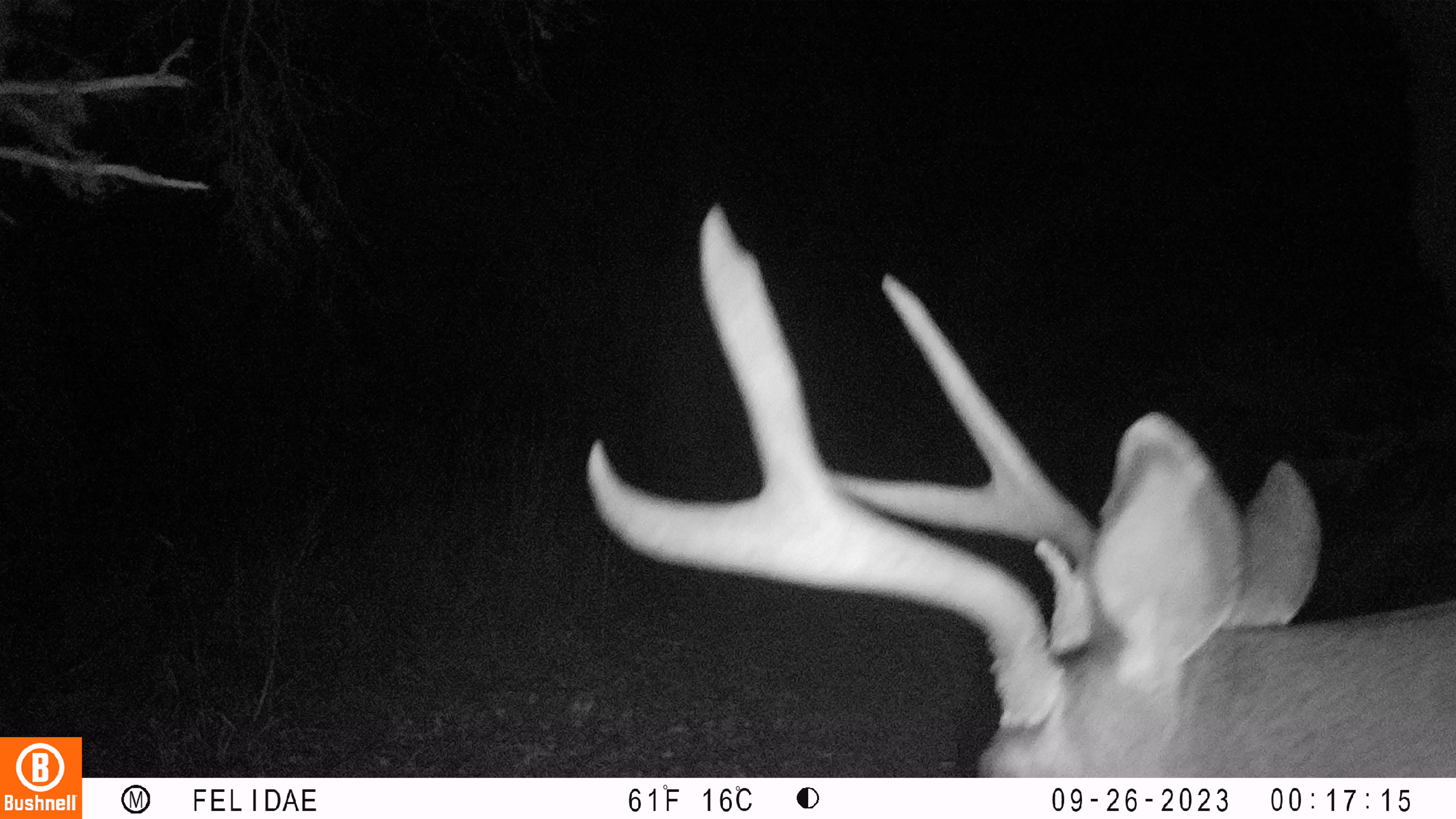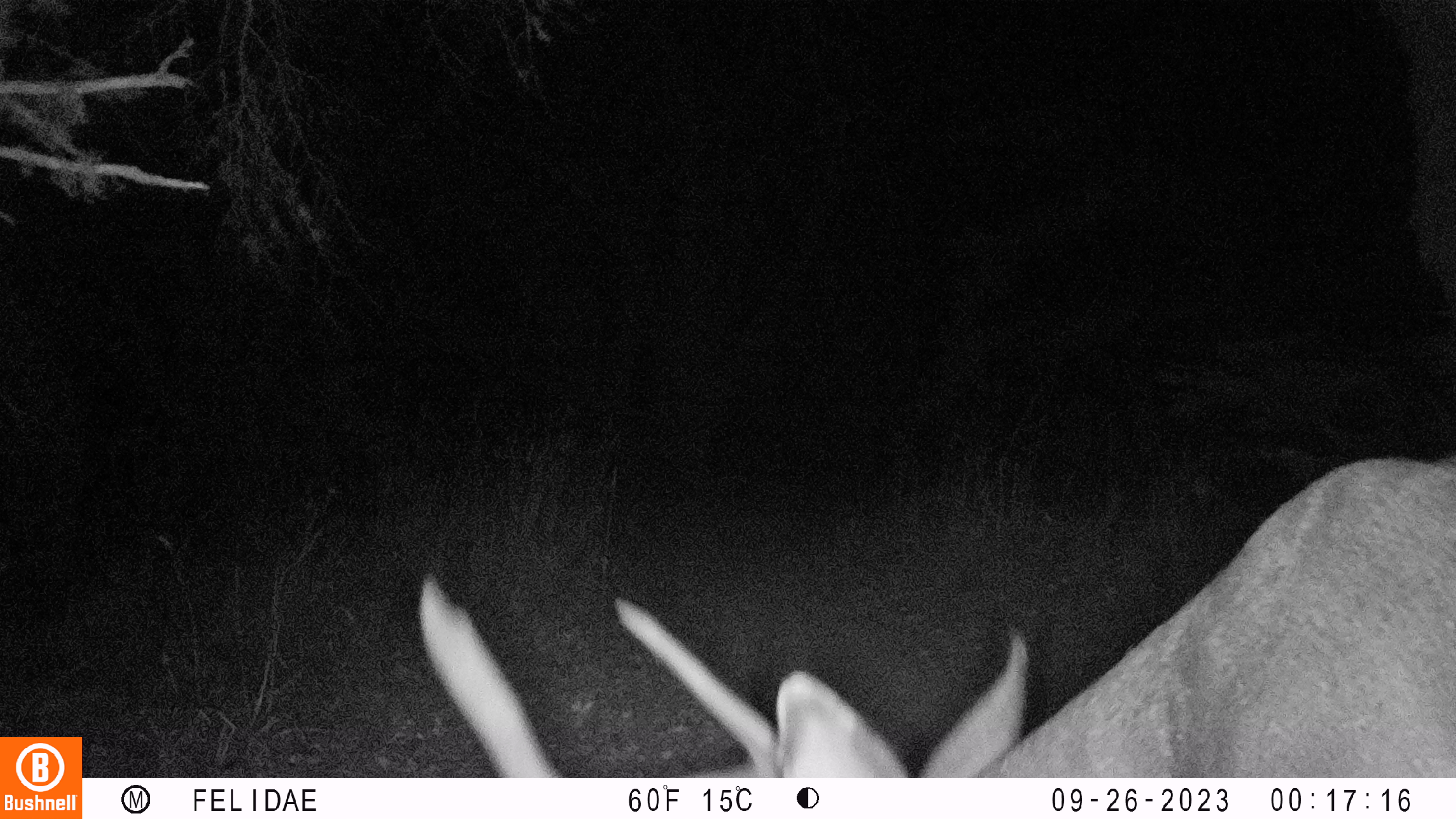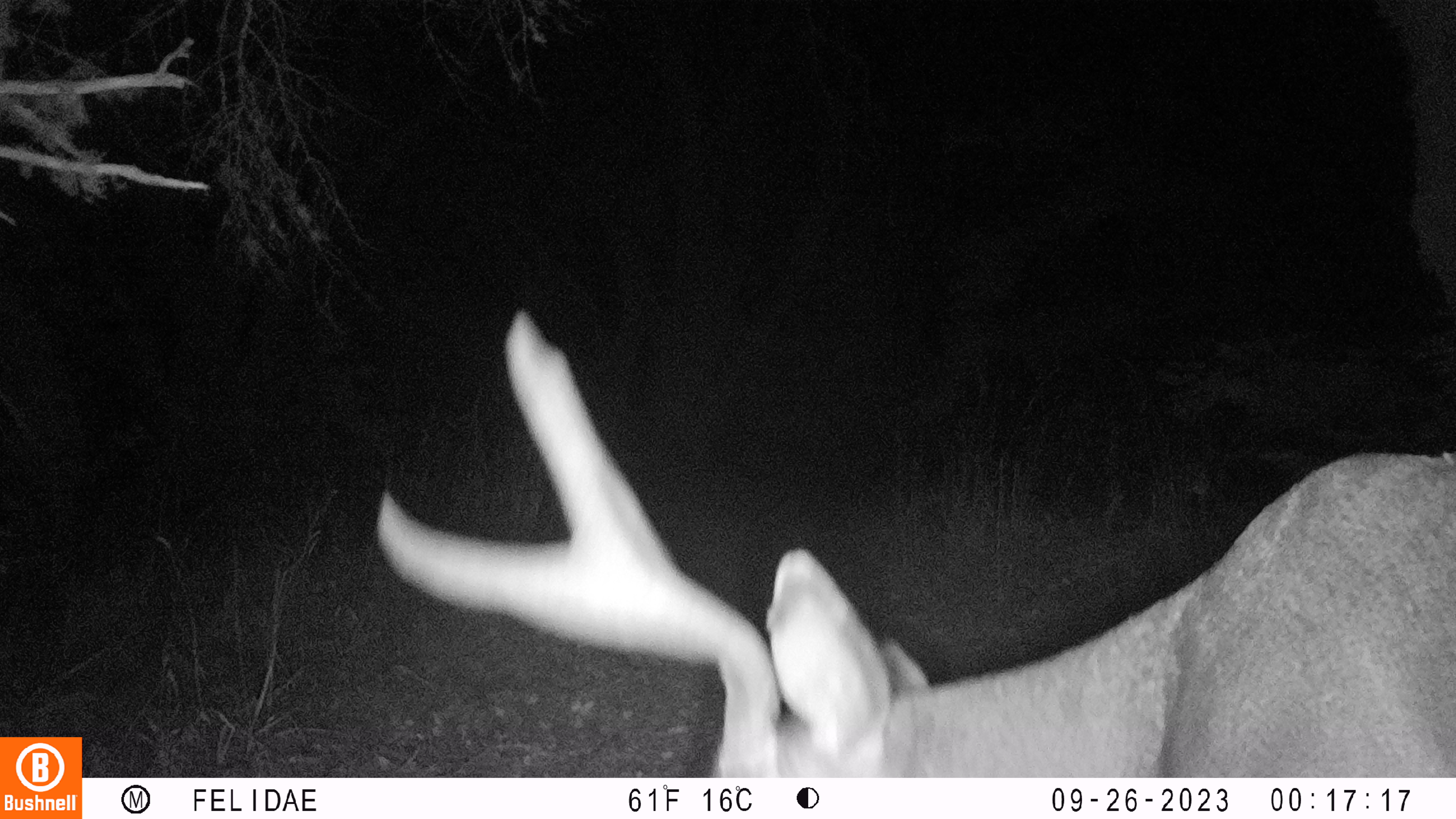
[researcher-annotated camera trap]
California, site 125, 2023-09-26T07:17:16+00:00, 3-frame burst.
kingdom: Animalia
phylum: Chordata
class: Mammalia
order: Artiodactyla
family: Cervidae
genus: Odocoileus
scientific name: Odocoileus hemionus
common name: mule deer